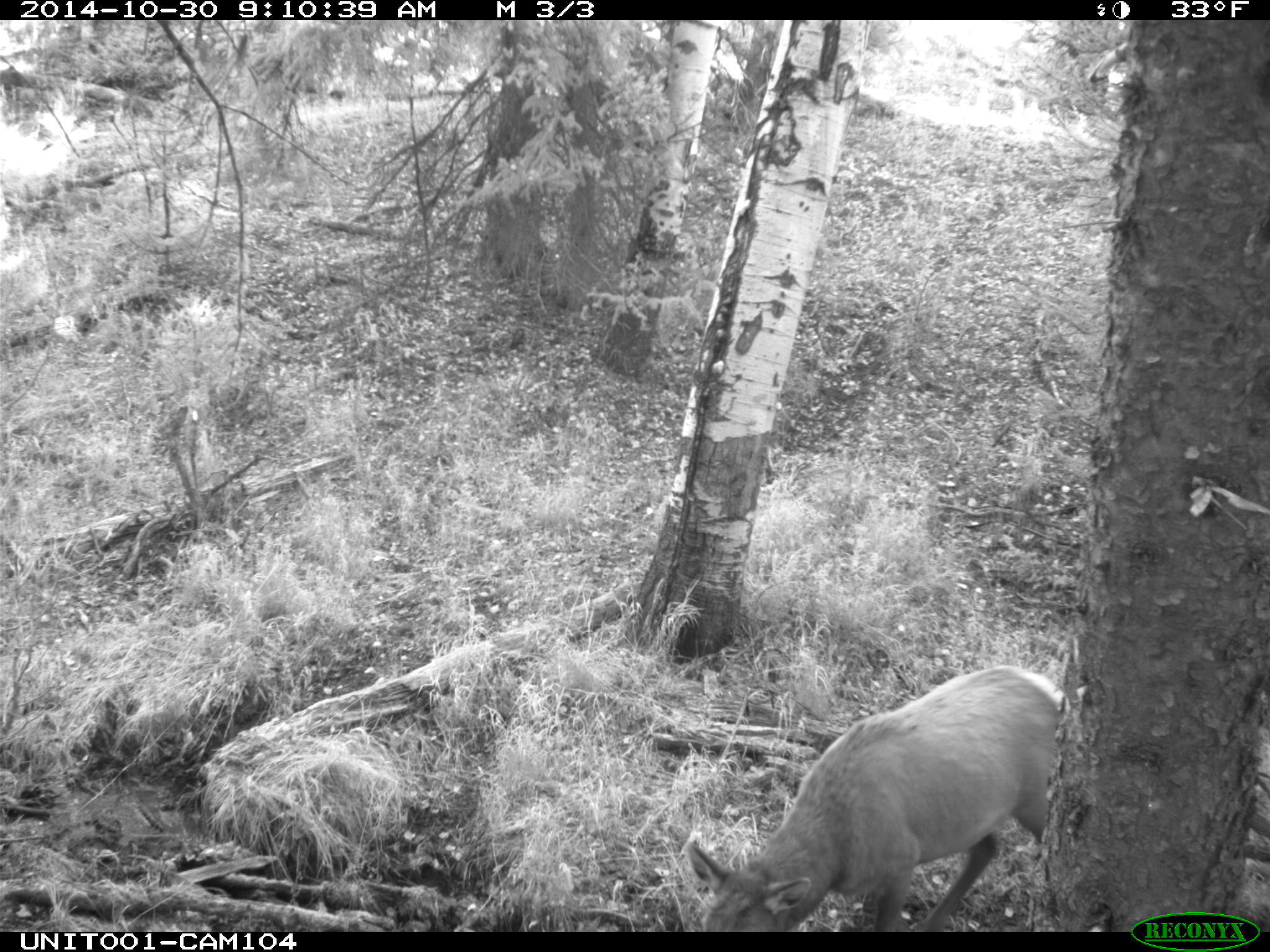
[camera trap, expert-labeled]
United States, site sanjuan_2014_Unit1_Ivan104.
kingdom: Animalia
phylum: Chordata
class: Mammalia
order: Artiodactyla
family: Cervidae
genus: Cervus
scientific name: Cervus elaphus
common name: red deer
Cervus elaphus (red deer).